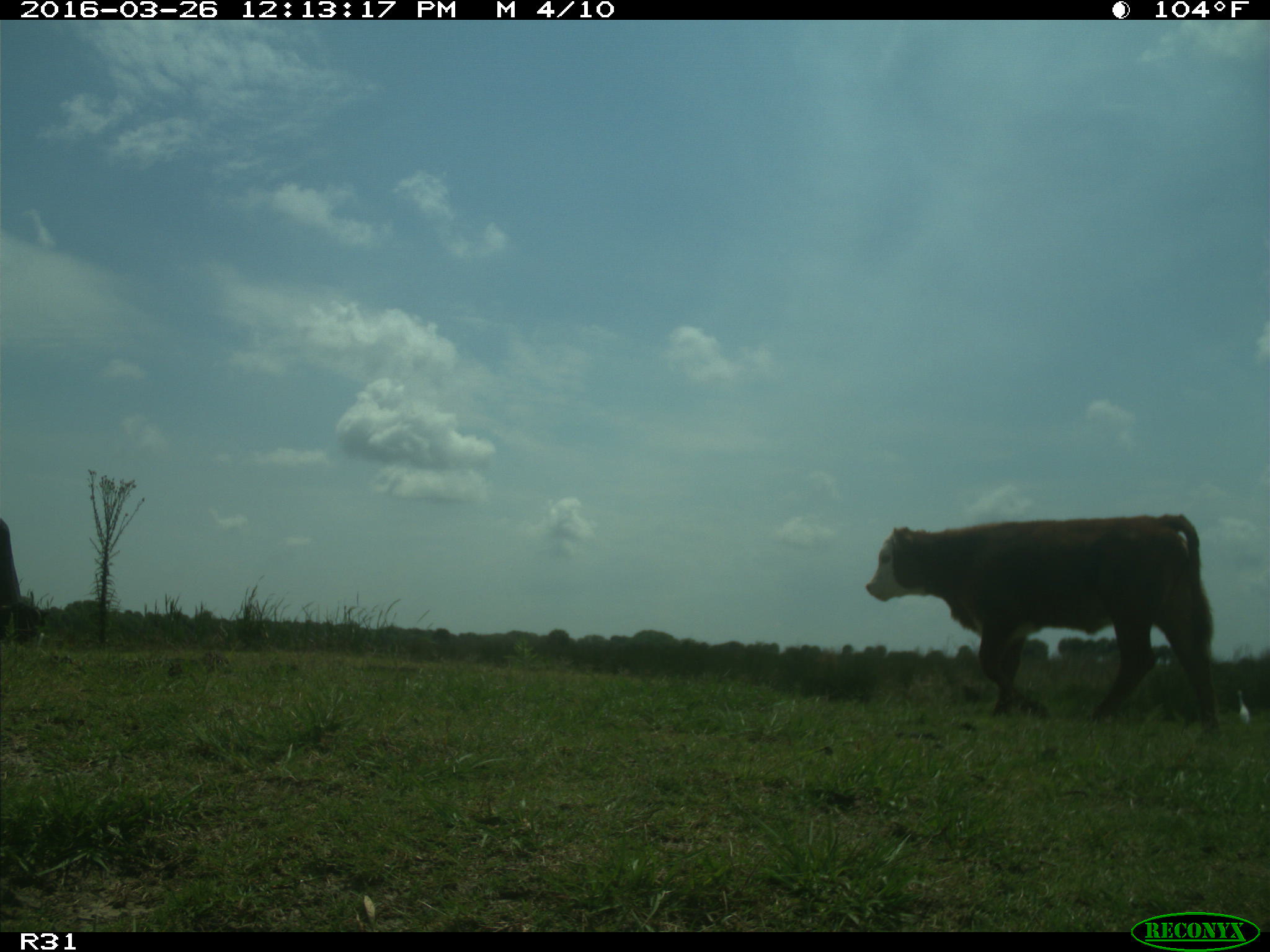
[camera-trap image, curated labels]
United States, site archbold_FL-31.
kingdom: Animalia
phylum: Chordata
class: Mammalia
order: Artiodactyla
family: Bovidae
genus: Bos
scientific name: Bos taurus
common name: domestic cow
Bos taurus (domestic cow).